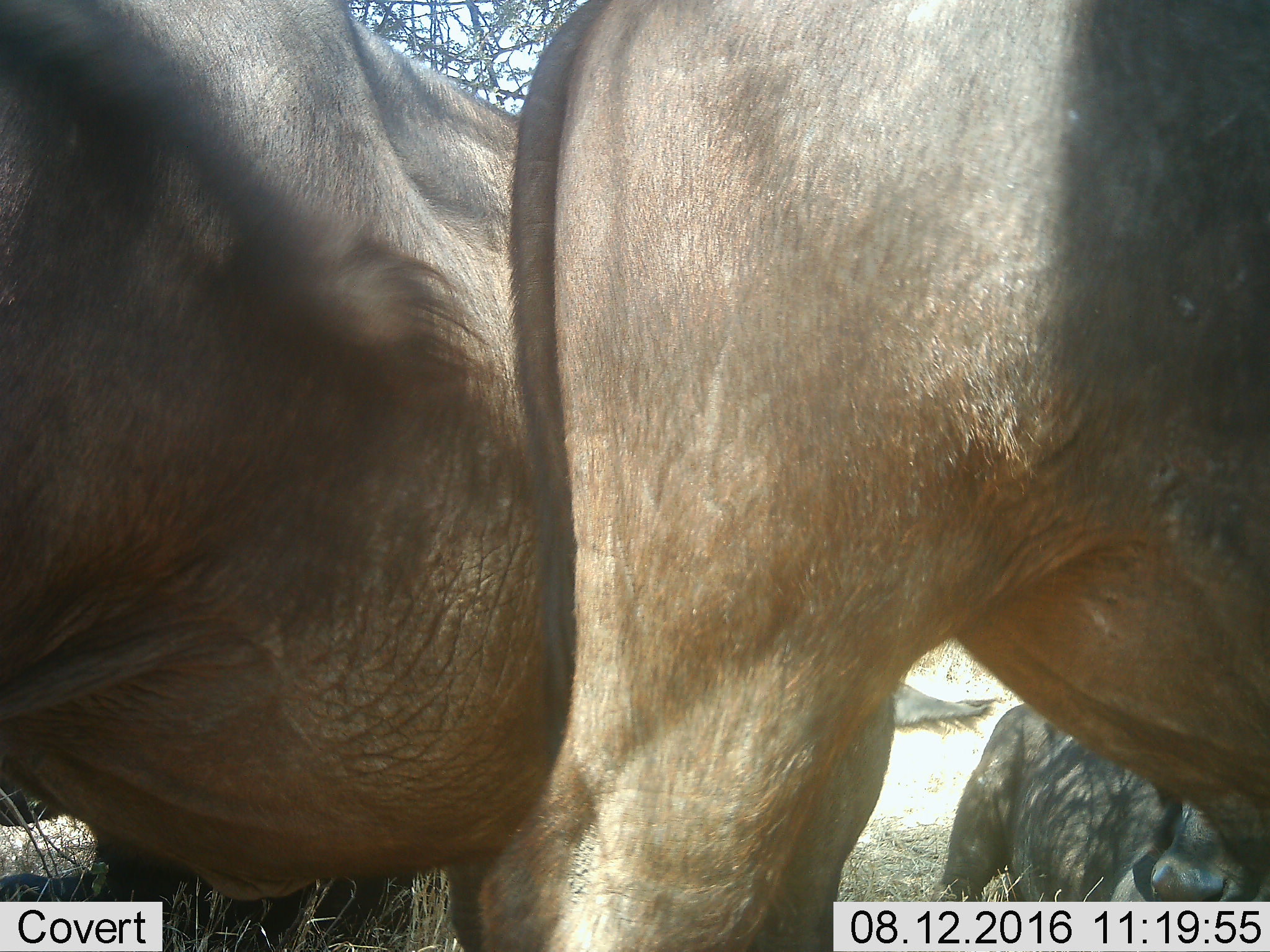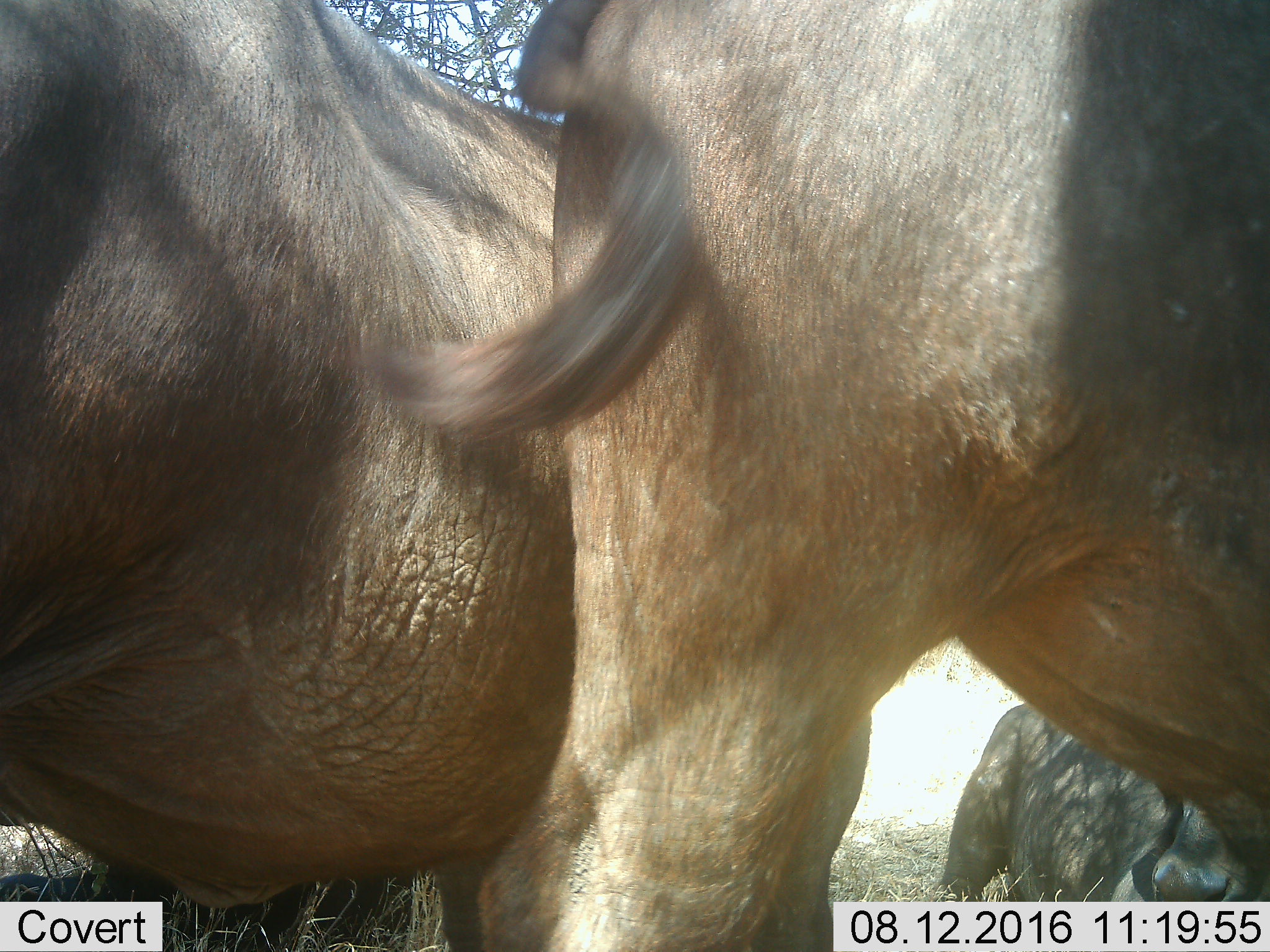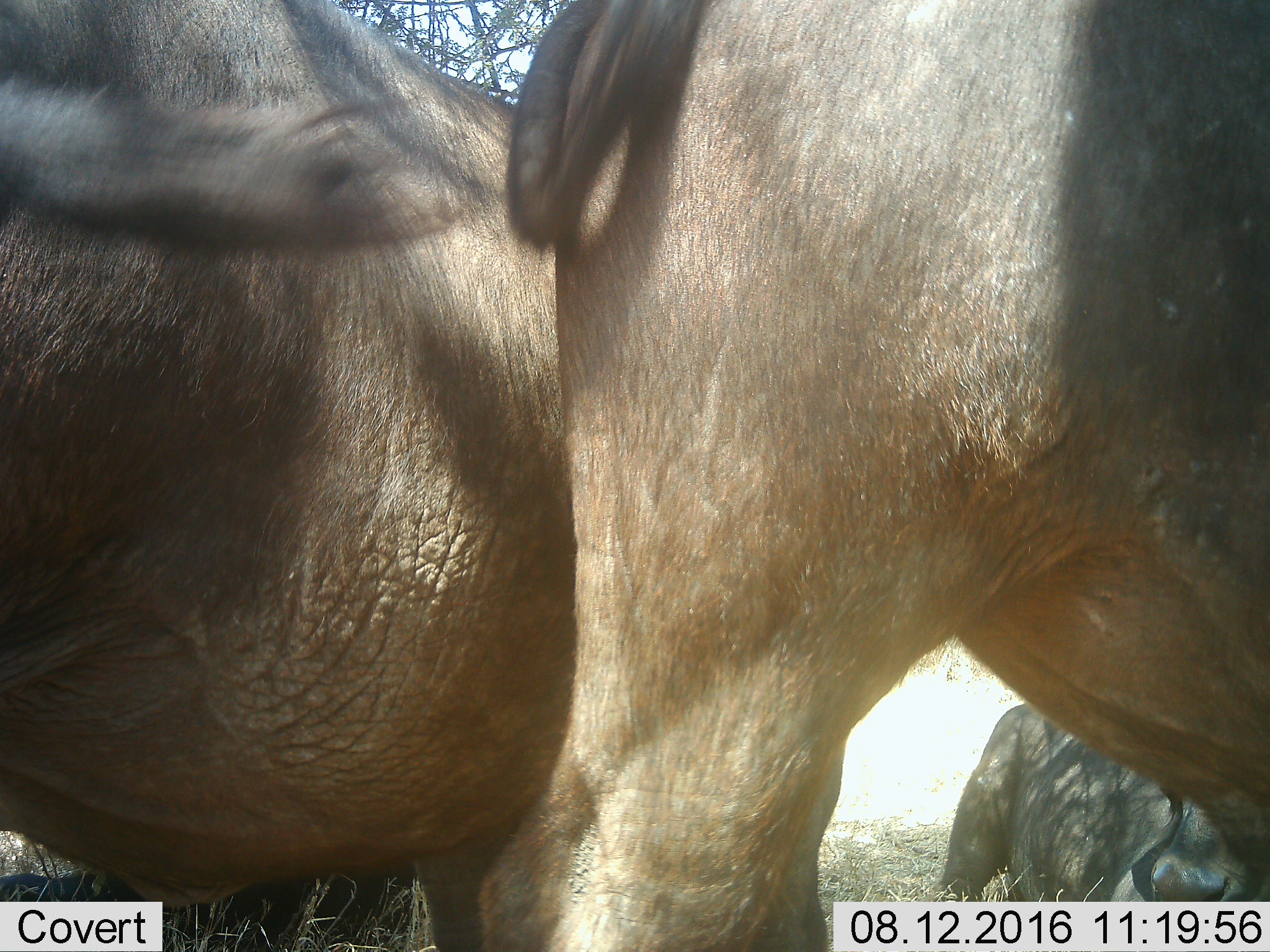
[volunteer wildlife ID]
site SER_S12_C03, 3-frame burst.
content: unidentified animal